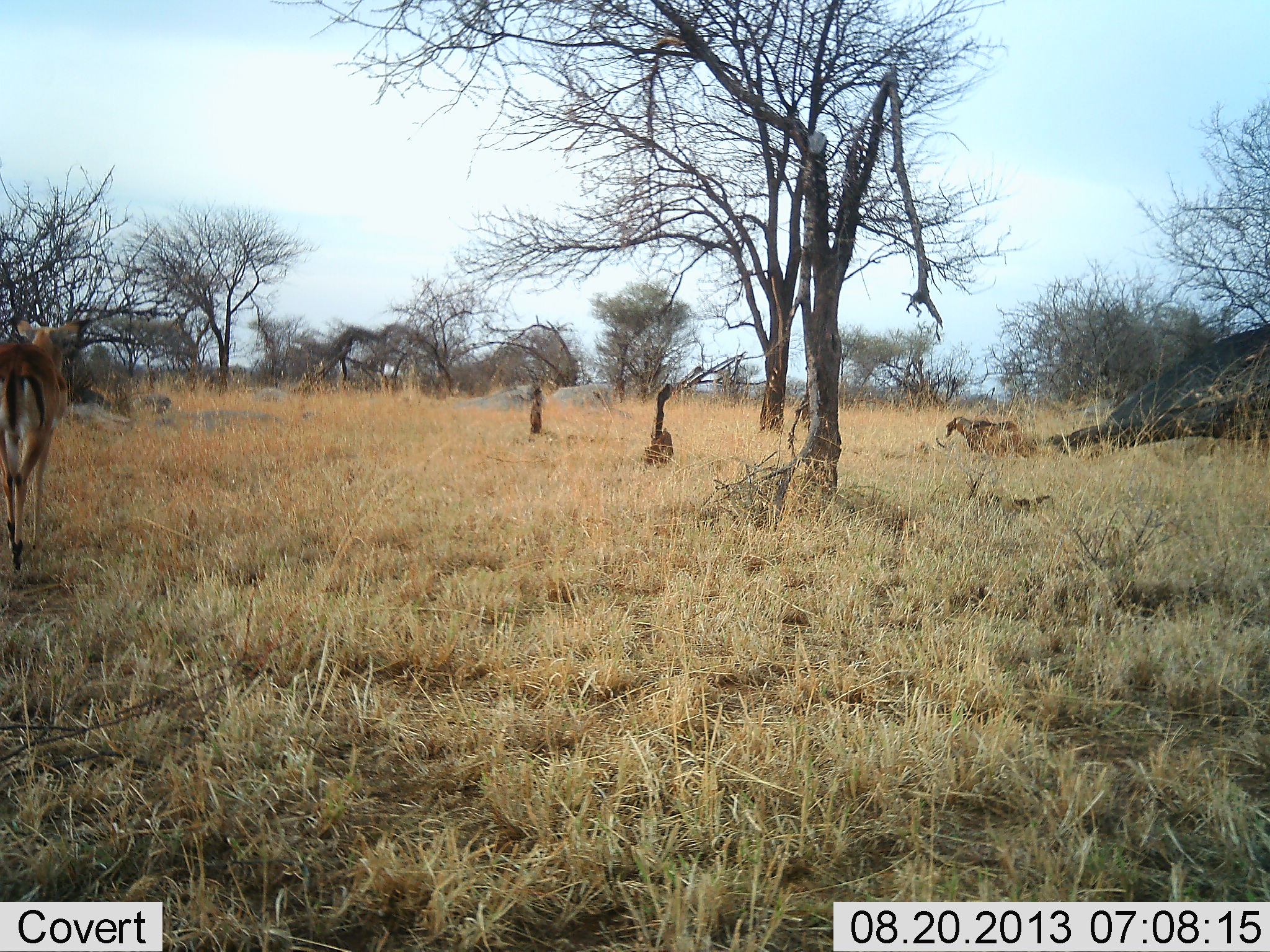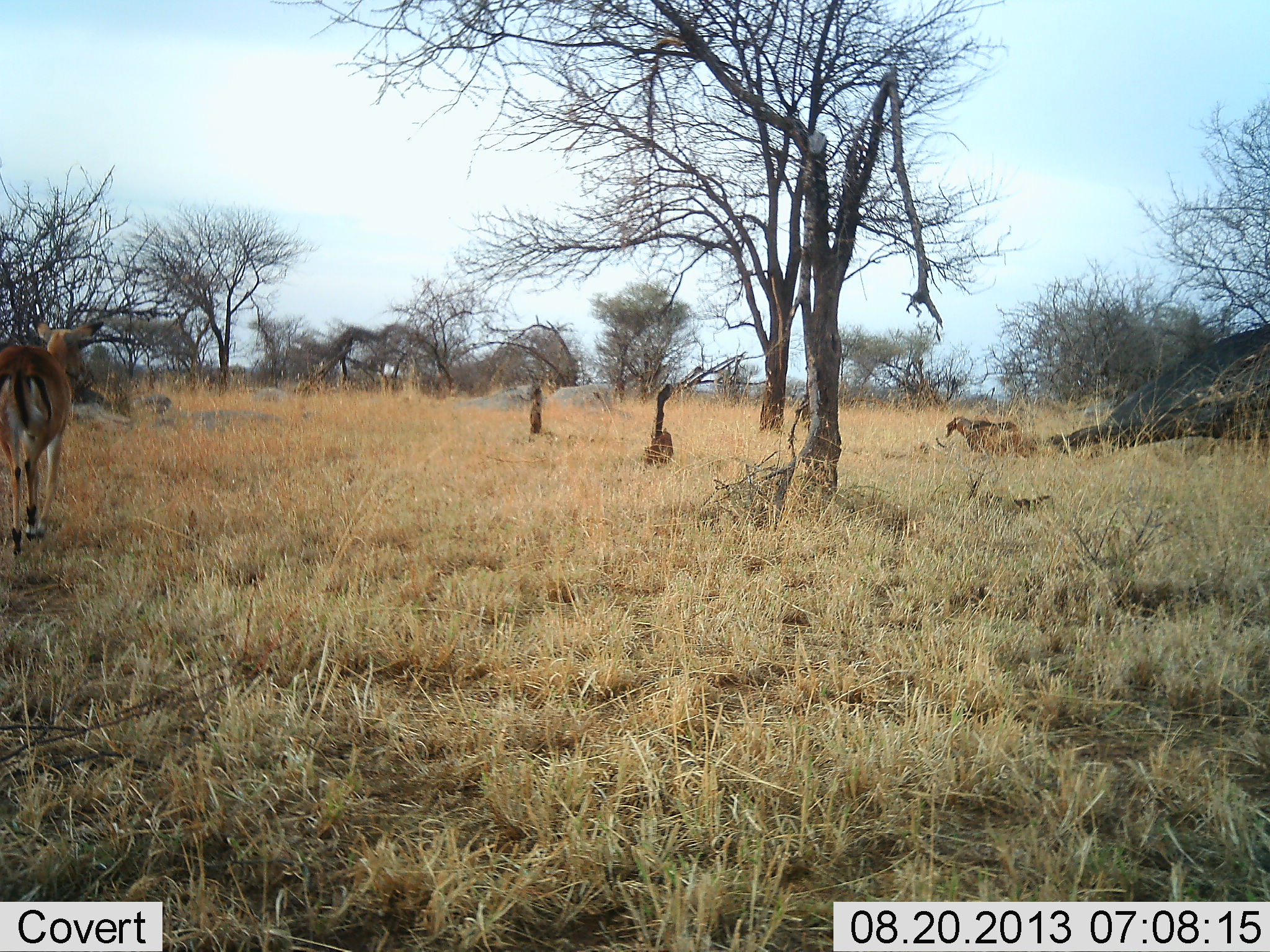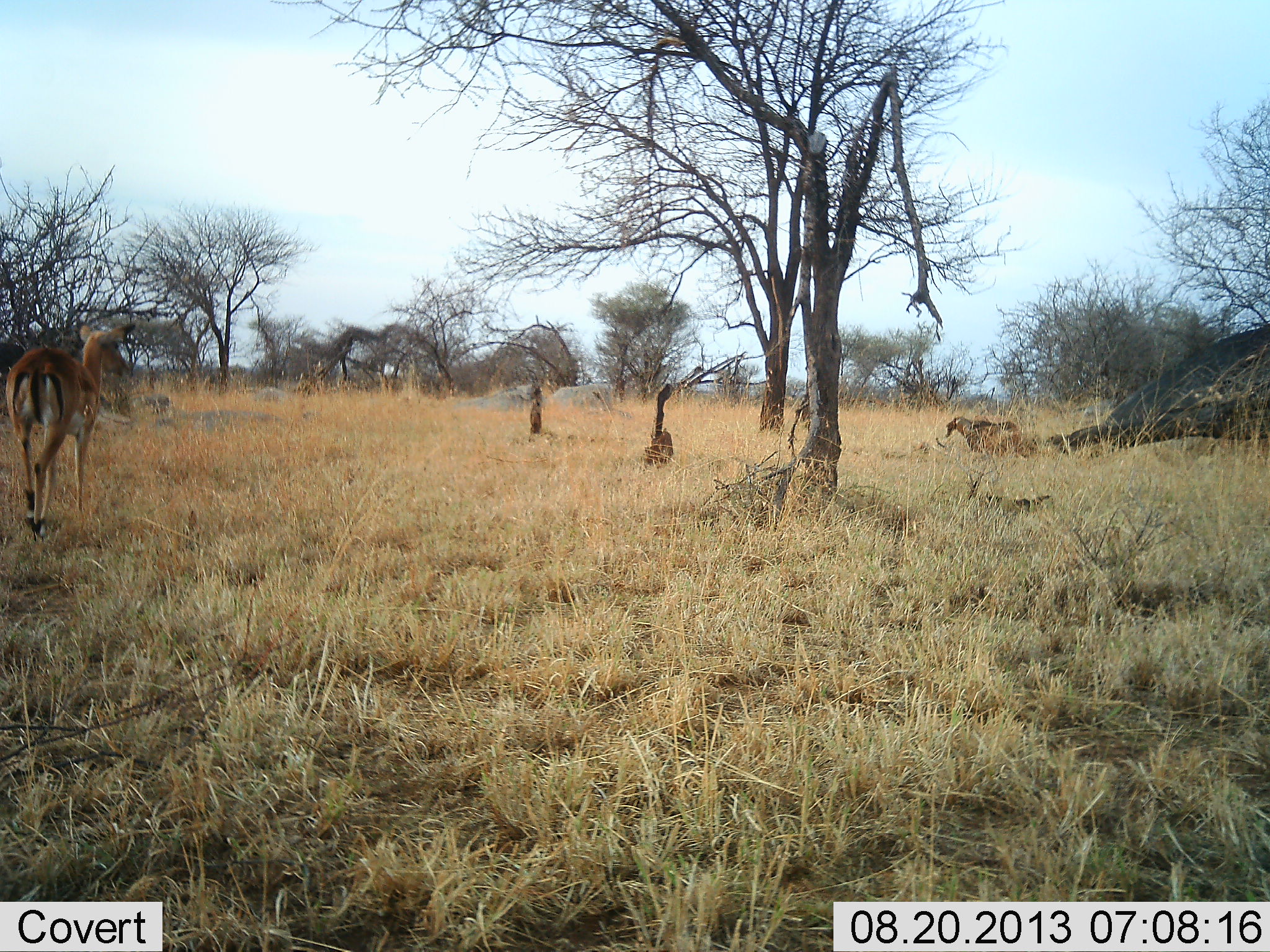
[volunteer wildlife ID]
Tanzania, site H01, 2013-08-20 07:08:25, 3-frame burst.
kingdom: Animalia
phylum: Chordata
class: Mammalia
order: Artiodactyla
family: Bovidae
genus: Aepyceros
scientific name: Aepyceros melampus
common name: impala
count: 1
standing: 8%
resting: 0%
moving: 100%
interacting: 0%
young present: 0%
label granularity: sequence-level